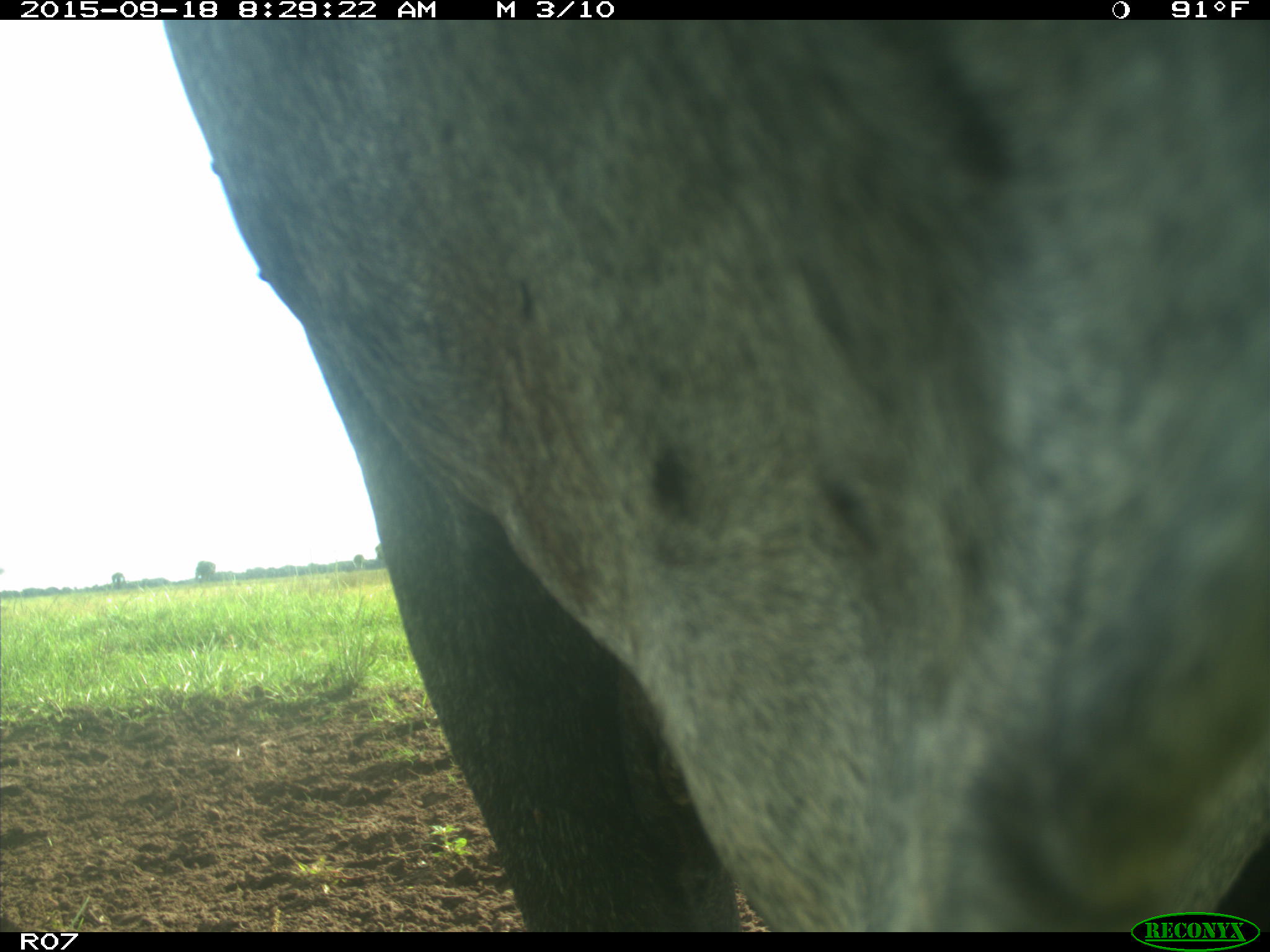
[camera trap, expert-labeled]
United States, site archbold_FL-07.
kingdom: Animalia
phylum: Chordata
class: Mammalia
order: Artiodactyla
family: Bovidae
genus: Bos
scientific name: Bos taurus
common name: domestic cow